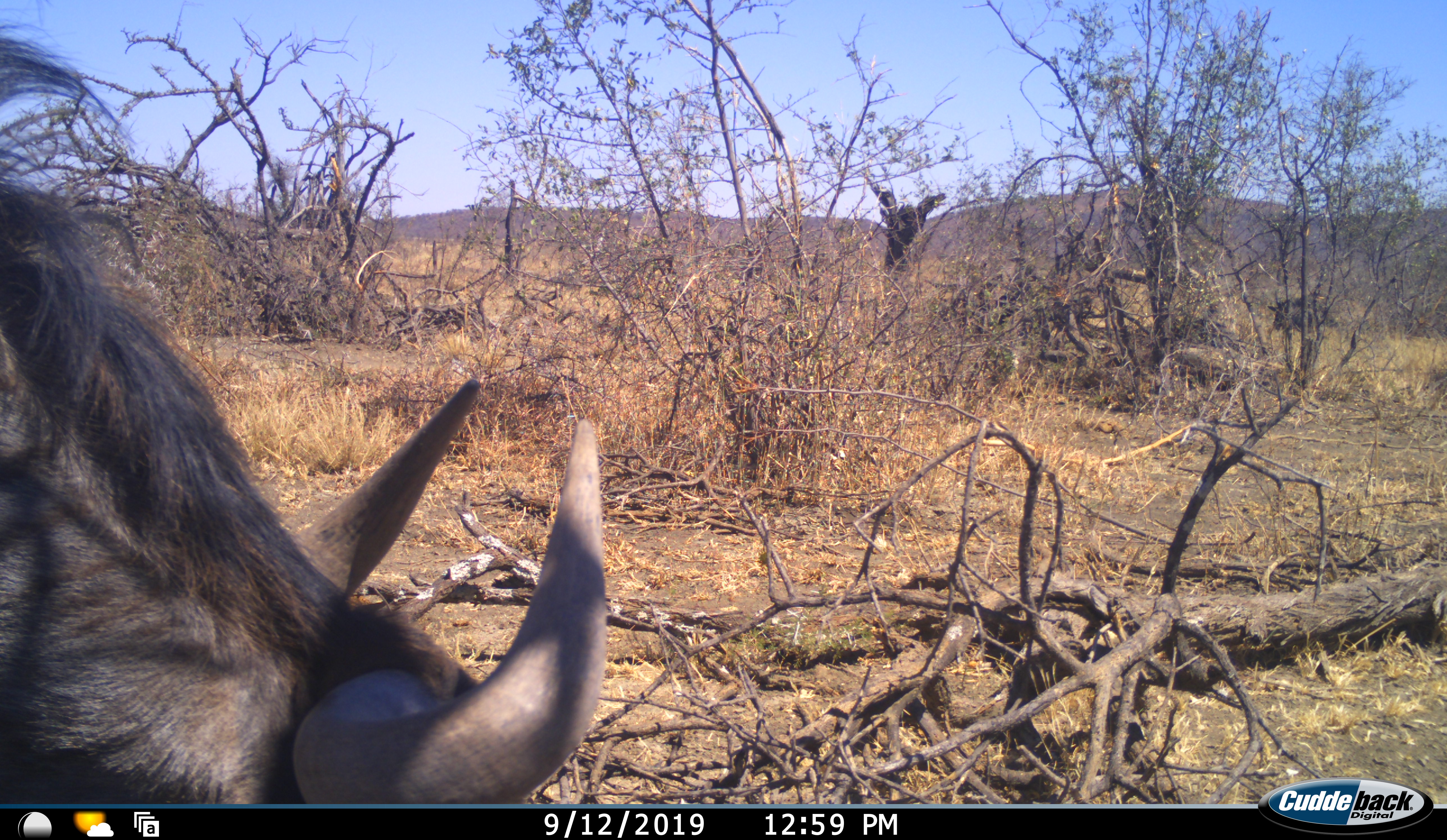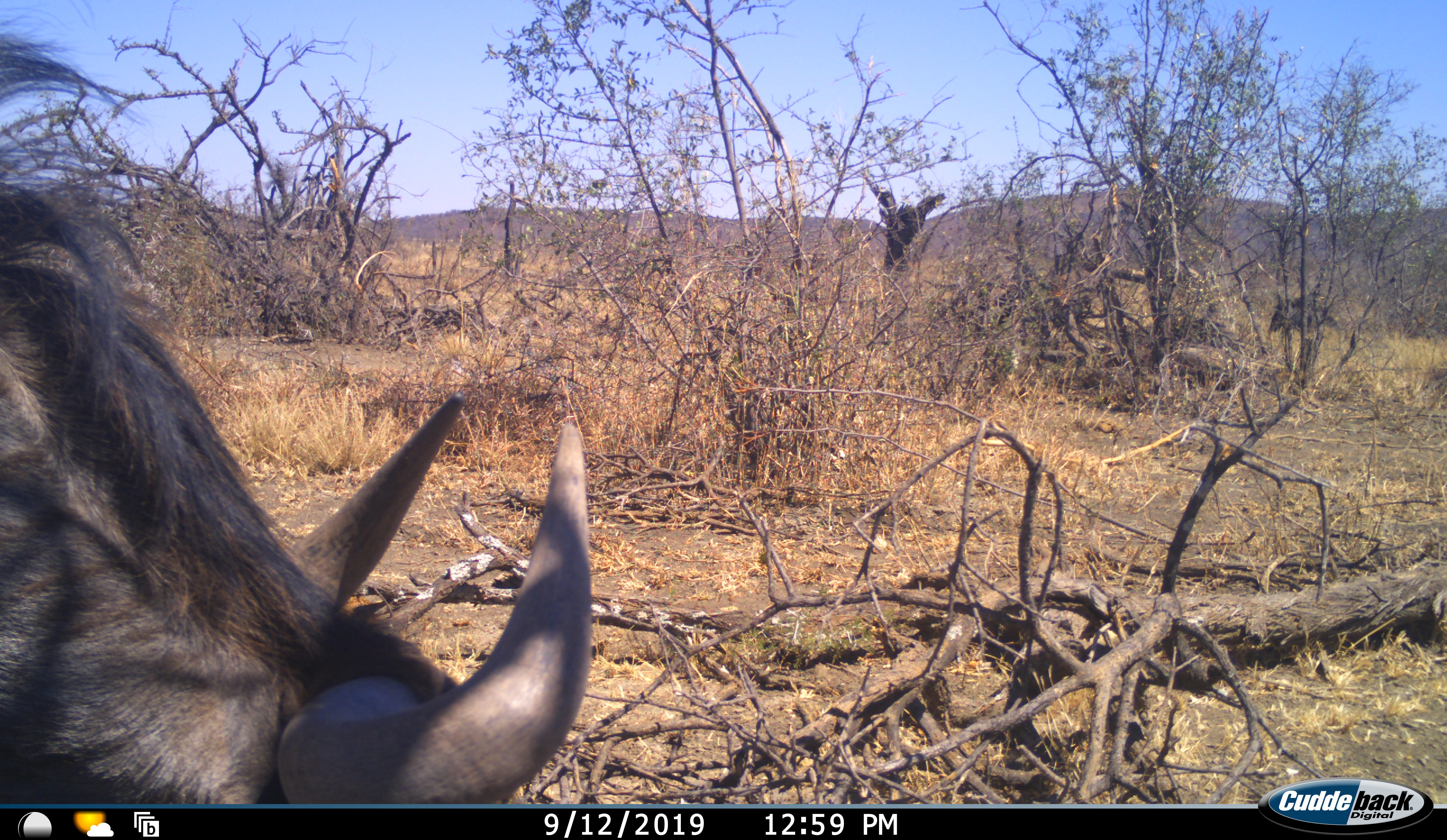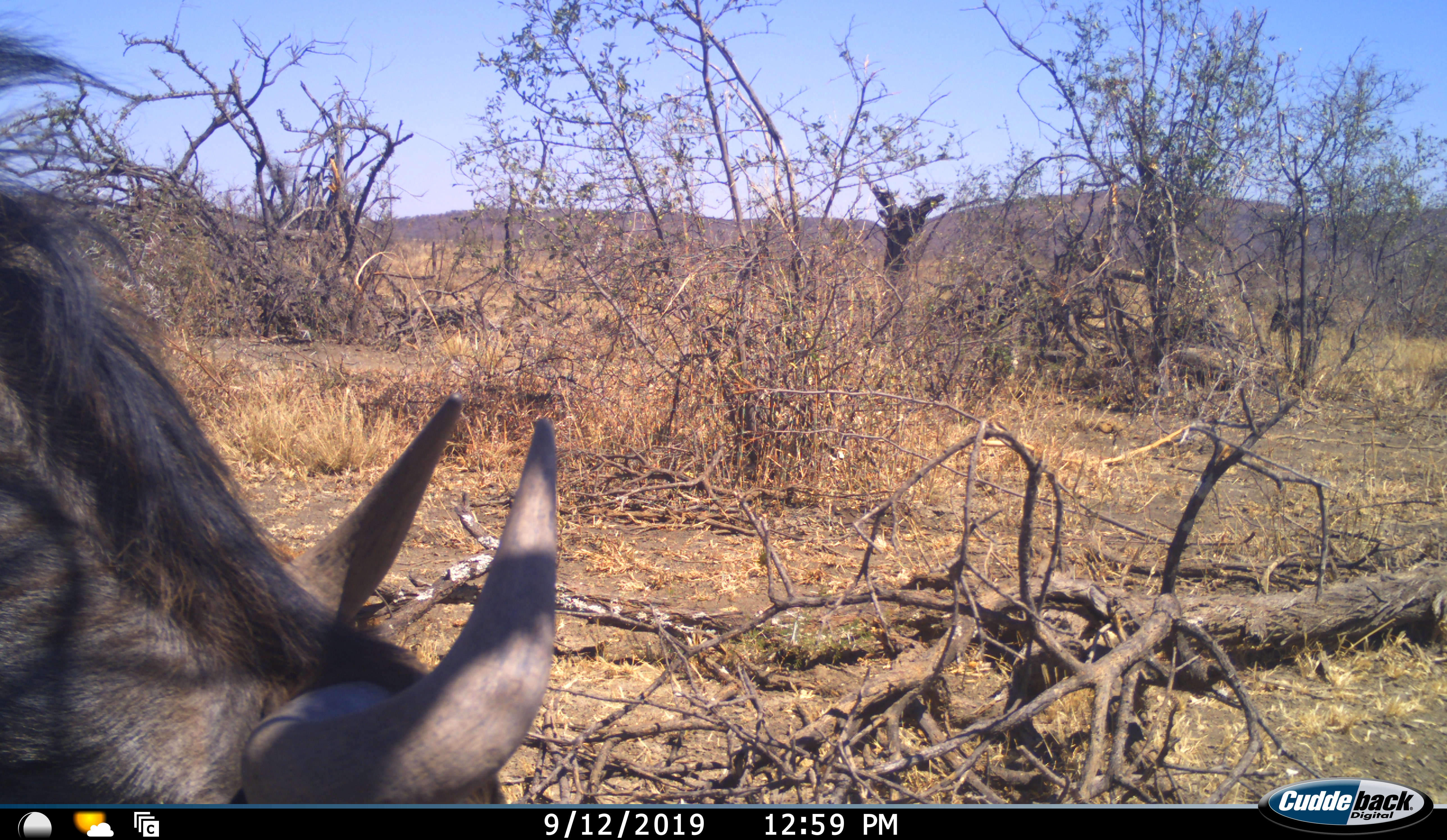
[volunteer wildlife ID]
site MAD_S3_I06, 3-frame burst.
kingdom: Animalia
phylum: Chordata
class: Mammalia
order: Artiodactyla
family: Bovidae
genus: Connochaetes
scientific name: Connochaetes taurinus taurinus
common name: blue wildebeest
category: wildebeestblue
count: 1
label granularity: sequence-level